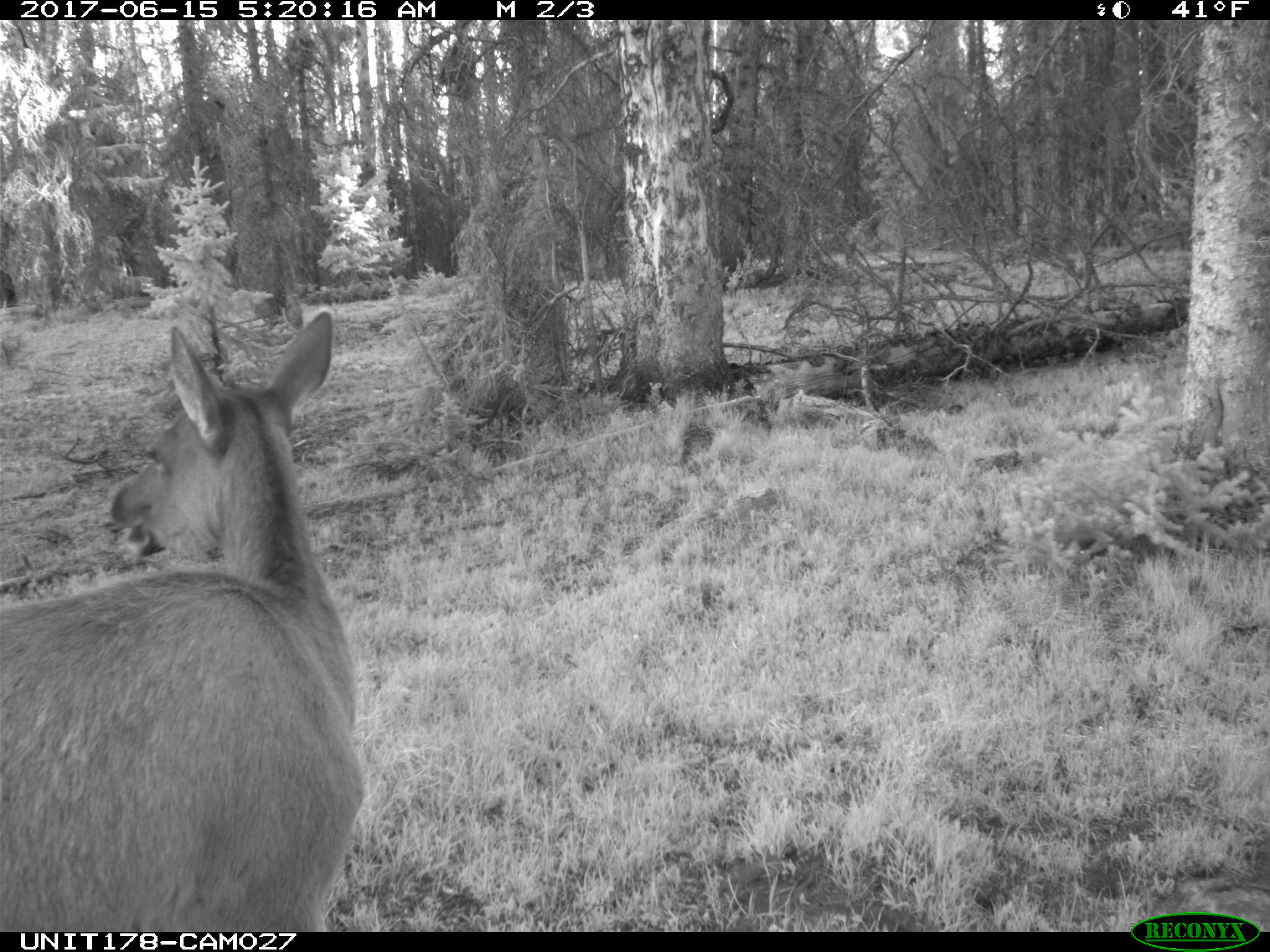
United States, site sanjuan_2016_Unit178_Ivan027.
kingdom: Animalia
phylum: Chordata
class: Mammalia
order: Artiodactyla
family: Cervidae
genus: Cervus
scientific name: Cervus elaphus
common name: red deer